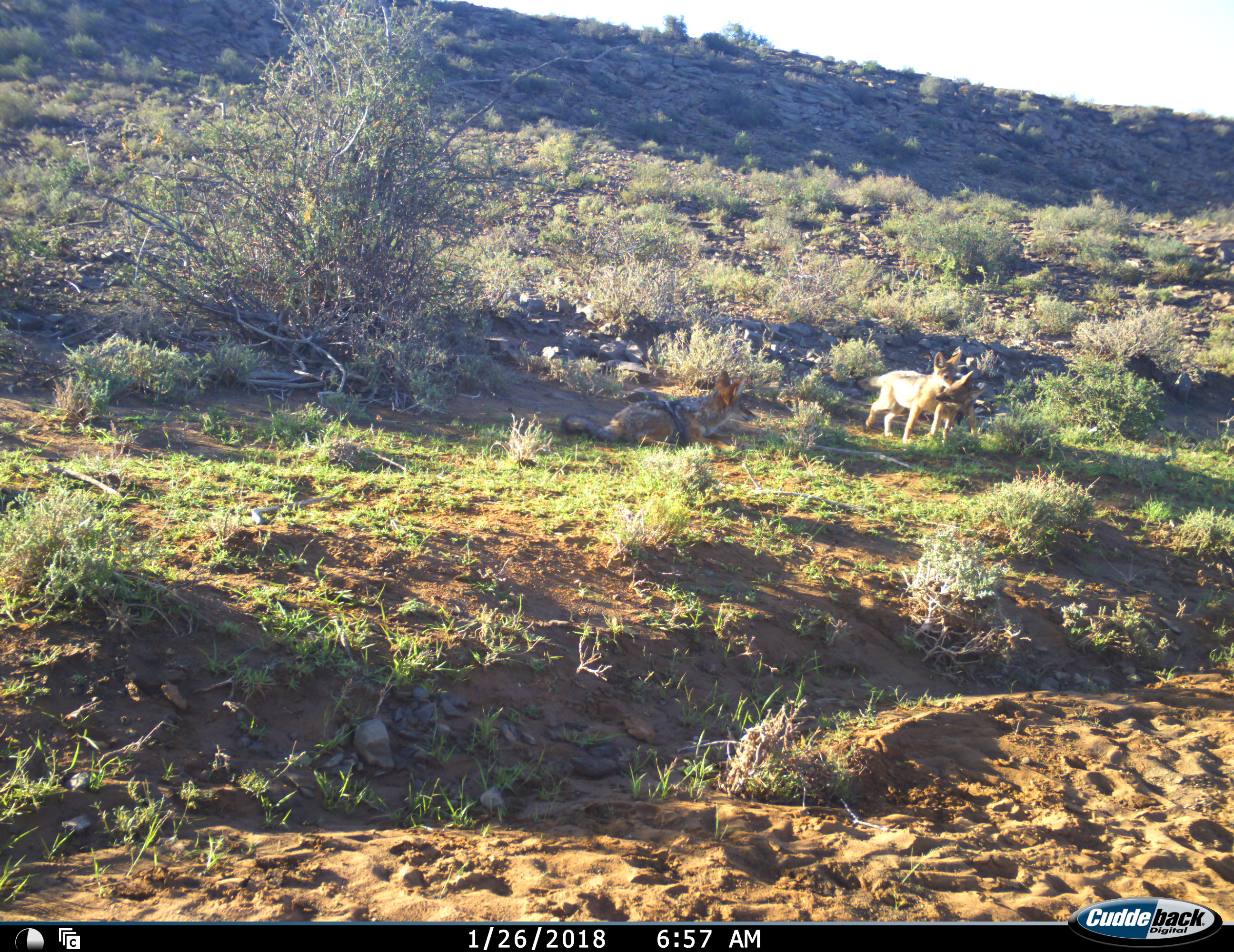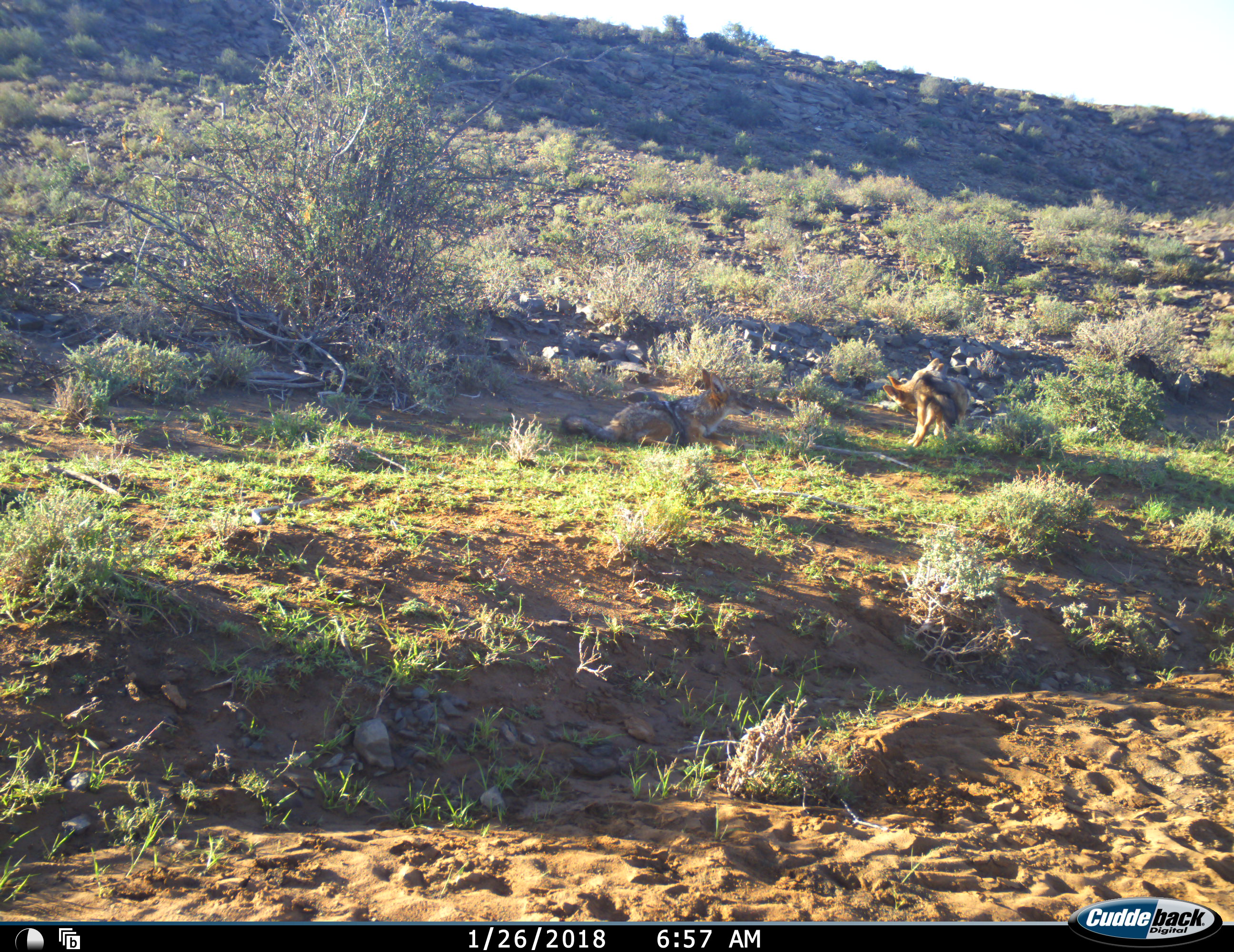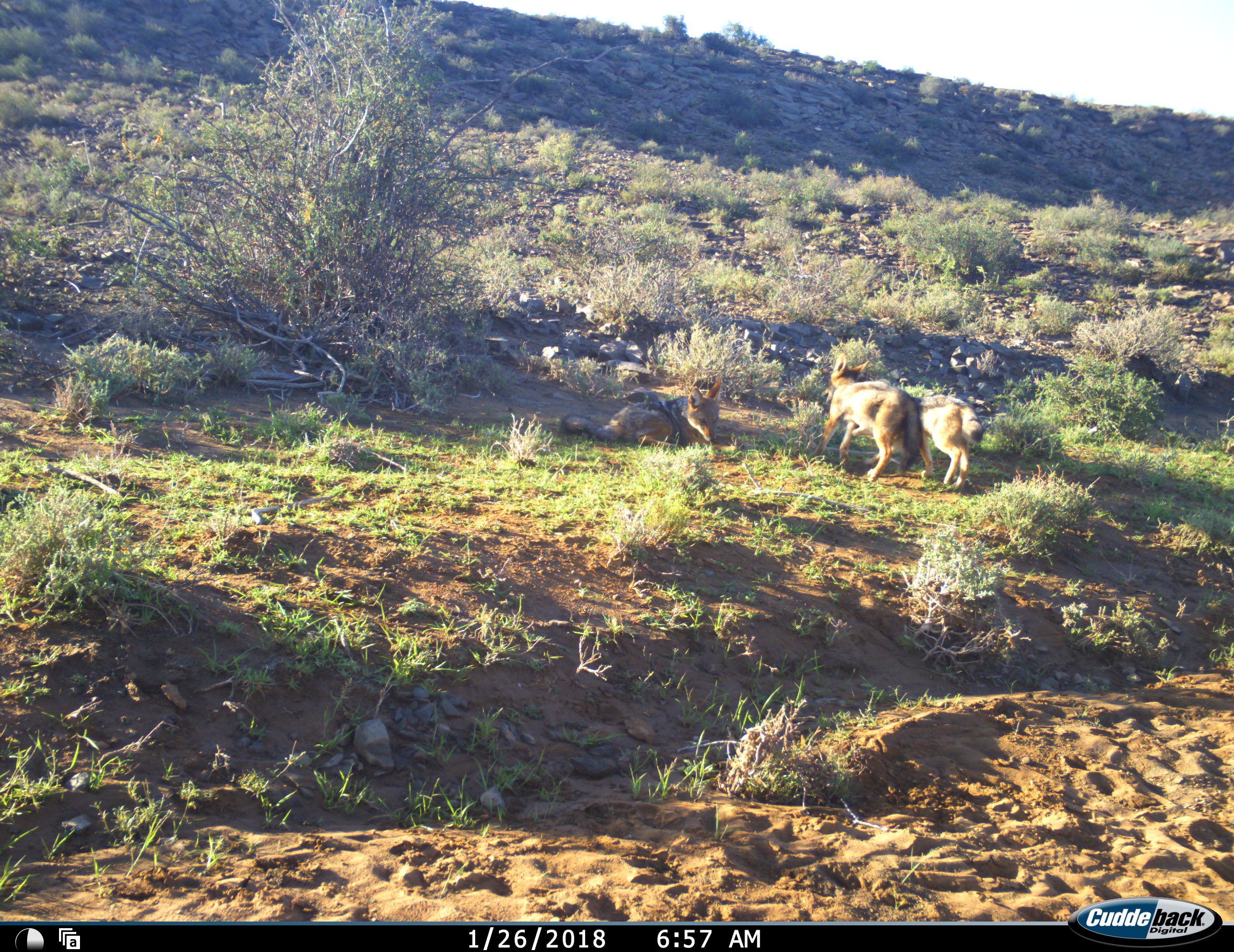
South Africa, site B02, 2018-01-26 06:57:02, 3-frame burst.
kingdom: Animalia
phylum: Chordata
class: Mammalia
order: Carnivora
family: Canidae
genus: Lupulella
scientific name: Lupulella mesomelas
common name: black-backed jackal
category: jackalblackbacked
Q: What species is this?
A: Jackalblackbacked (black-backed jackal) (Lupulella mesomelas).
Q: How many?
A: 3.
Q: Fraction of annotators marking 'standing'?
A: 0%.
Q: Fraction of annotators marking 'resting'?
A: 25%.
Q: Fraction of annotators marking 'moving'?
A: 12%.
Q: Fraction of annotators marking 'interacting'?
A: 88%.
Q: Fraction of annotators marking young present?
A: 75%.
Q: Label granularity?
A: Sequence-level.